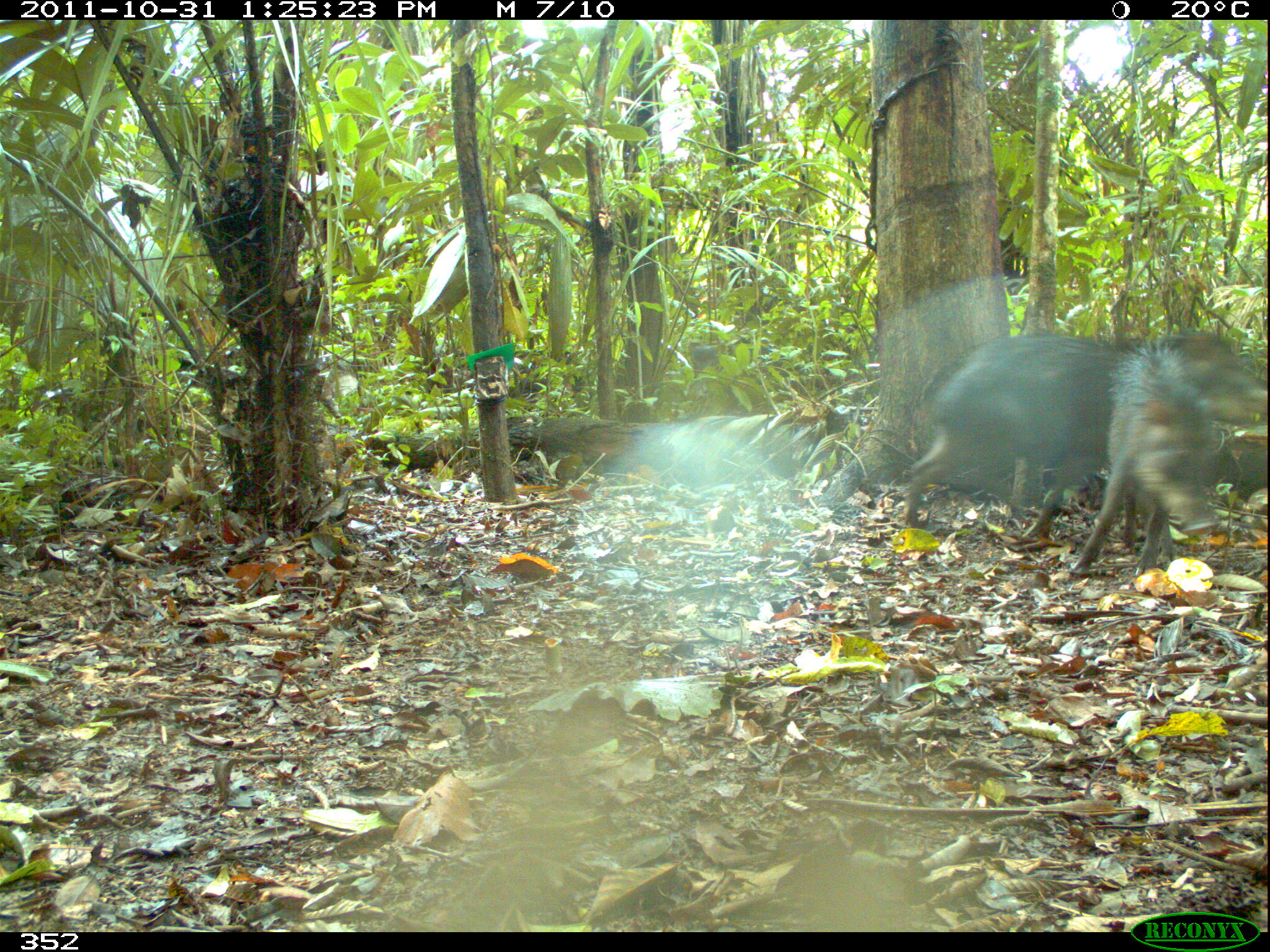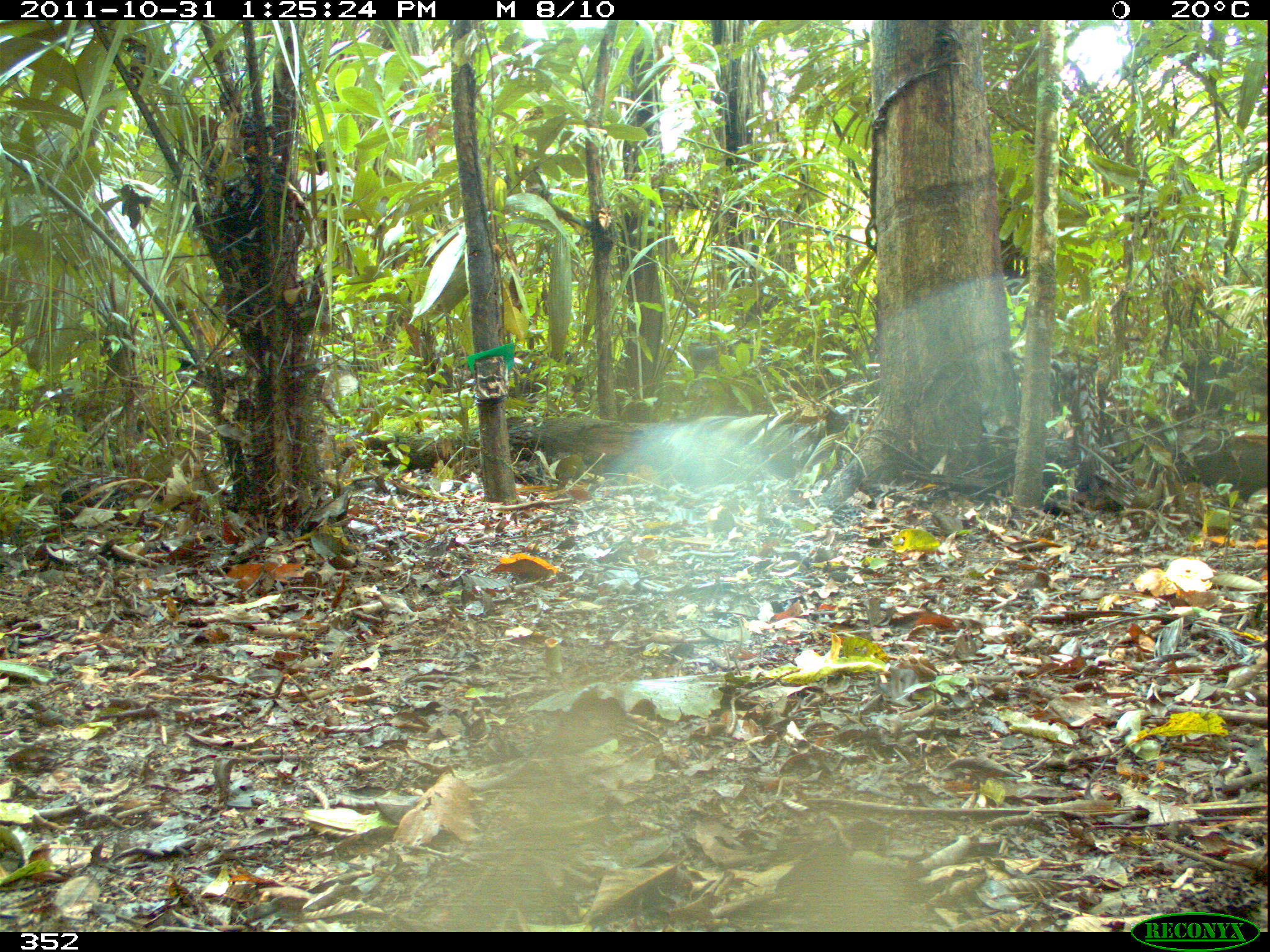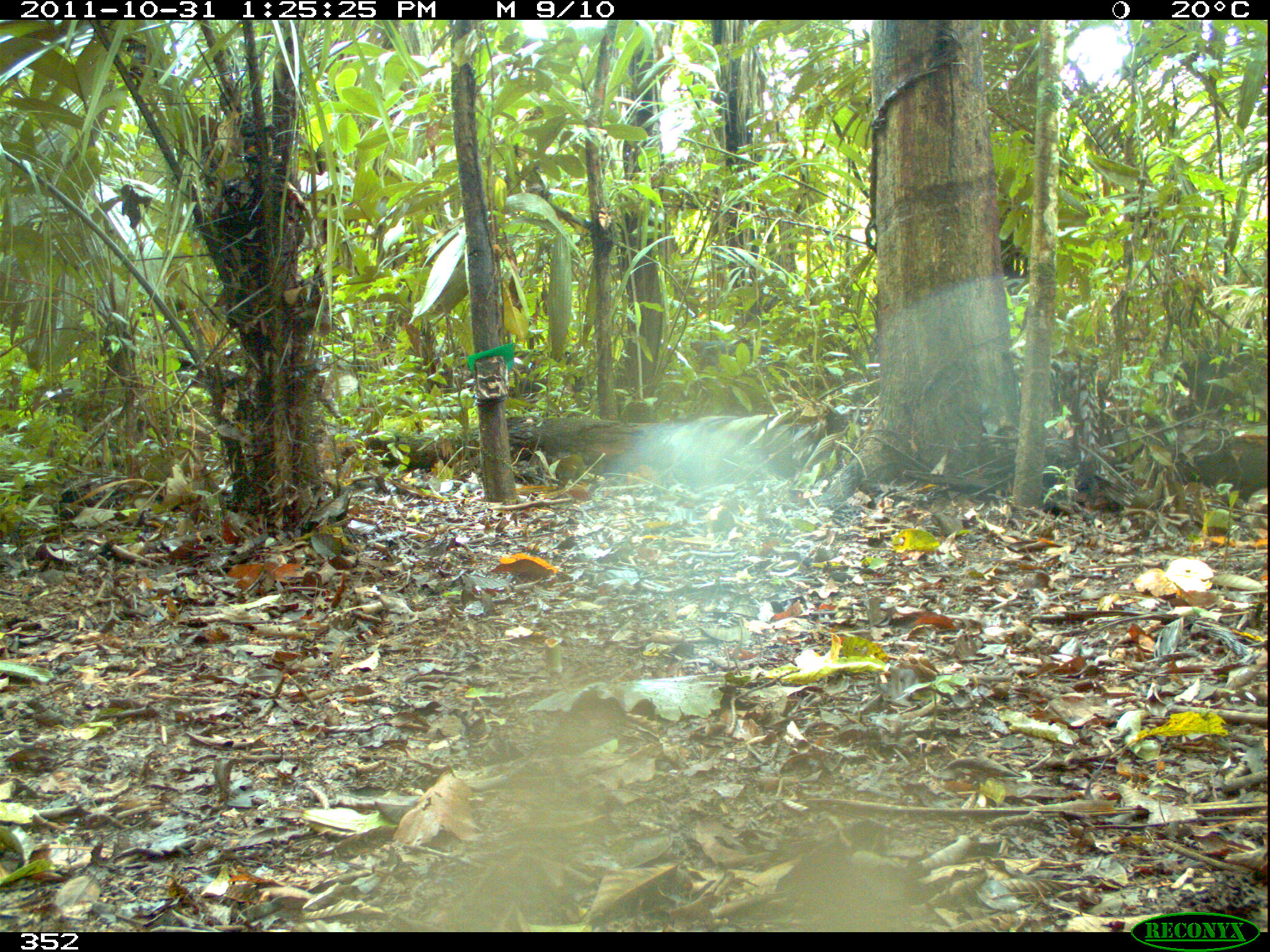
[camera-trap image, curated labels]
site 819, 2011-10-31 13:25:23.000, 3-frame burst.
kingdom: Animalia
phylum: Chordata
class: Mammalia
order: Artiodactyla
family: Tayassuidae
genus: Tayassu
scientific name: Tayassu pecari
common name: white-lipped peccary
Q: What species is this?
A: Tayassu pecari (white-lipped peccary).